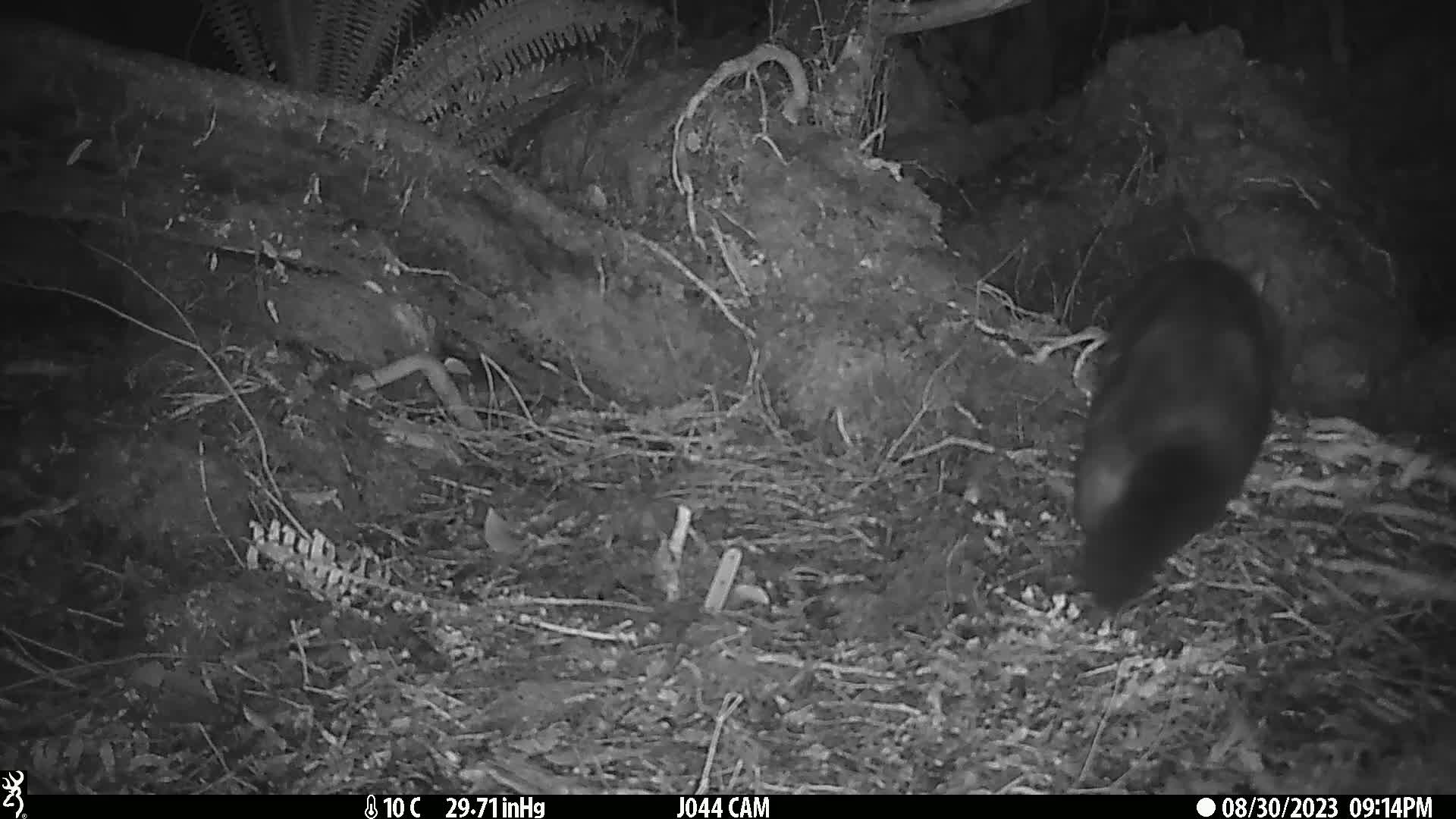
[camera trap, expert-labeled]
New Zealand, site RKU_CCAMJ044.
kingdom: Animalia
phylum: Chordata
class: Mammalia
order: Diprotodontia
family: Phalangeridae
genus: Trichosurus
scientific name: Trichosurus vulpecula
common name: common brushtail possum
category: possum